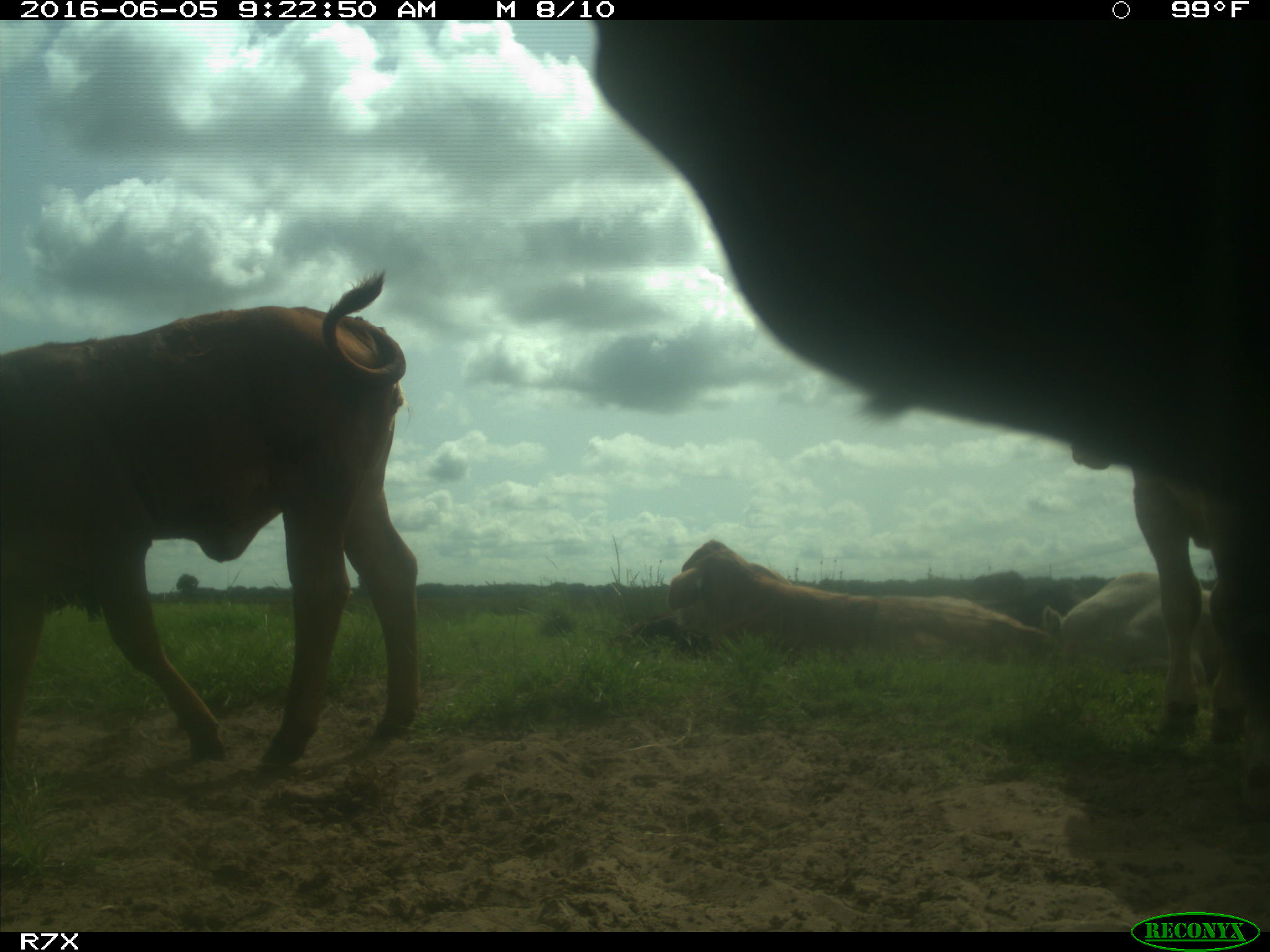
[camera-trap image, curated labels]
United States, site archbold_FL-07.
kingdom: Animalia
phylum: Chordata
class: Mammalia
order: Artiodactyla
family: Bovidae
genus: Bos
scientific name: Bos taurus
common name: domestic cow